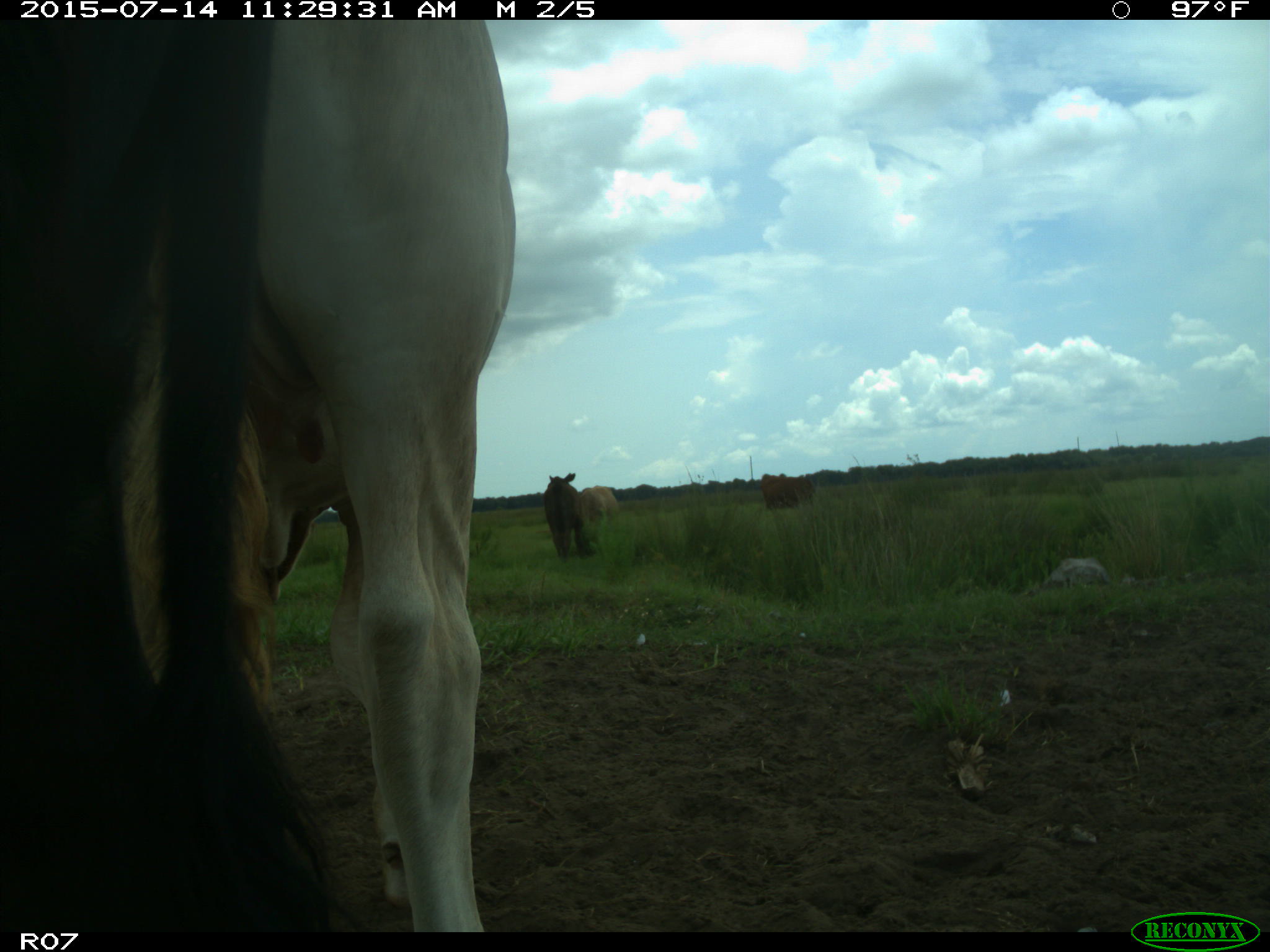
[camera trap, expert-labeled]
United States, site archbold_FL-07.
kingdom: Animalia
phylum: Chordata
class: Mammalia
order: Artiodactyla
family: Bovidae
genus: Bos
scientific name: Bos taurus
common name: domestic cow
Bos taurus (domestic cow).